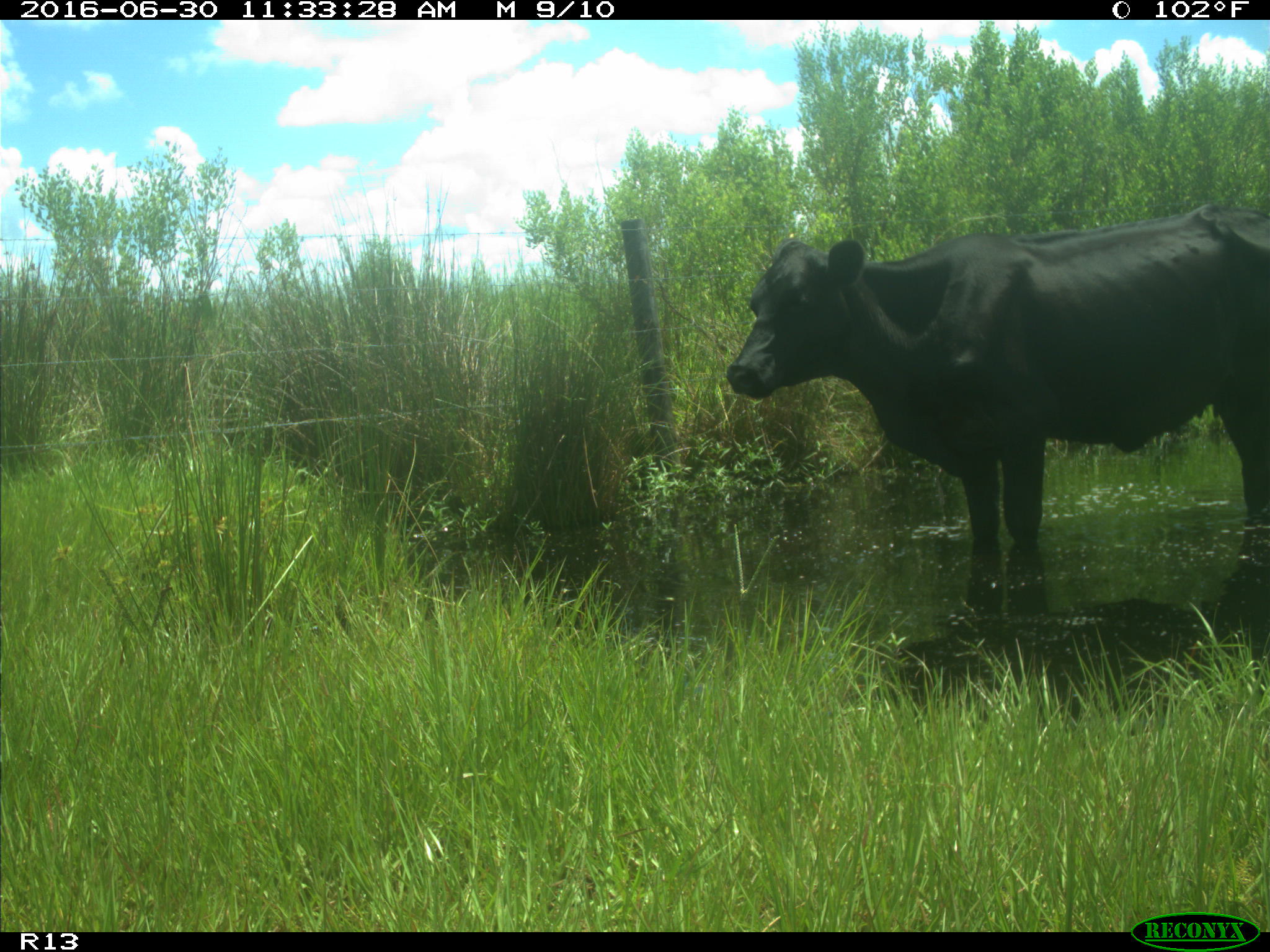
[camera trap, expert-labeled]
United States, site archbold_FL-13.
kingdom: Animalia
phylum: Chordata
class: Mammalia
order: Artiodactyla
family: Bovidae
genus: Bos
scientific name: Bos taurus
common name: domestic cow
Bos taurus (domestic cow).